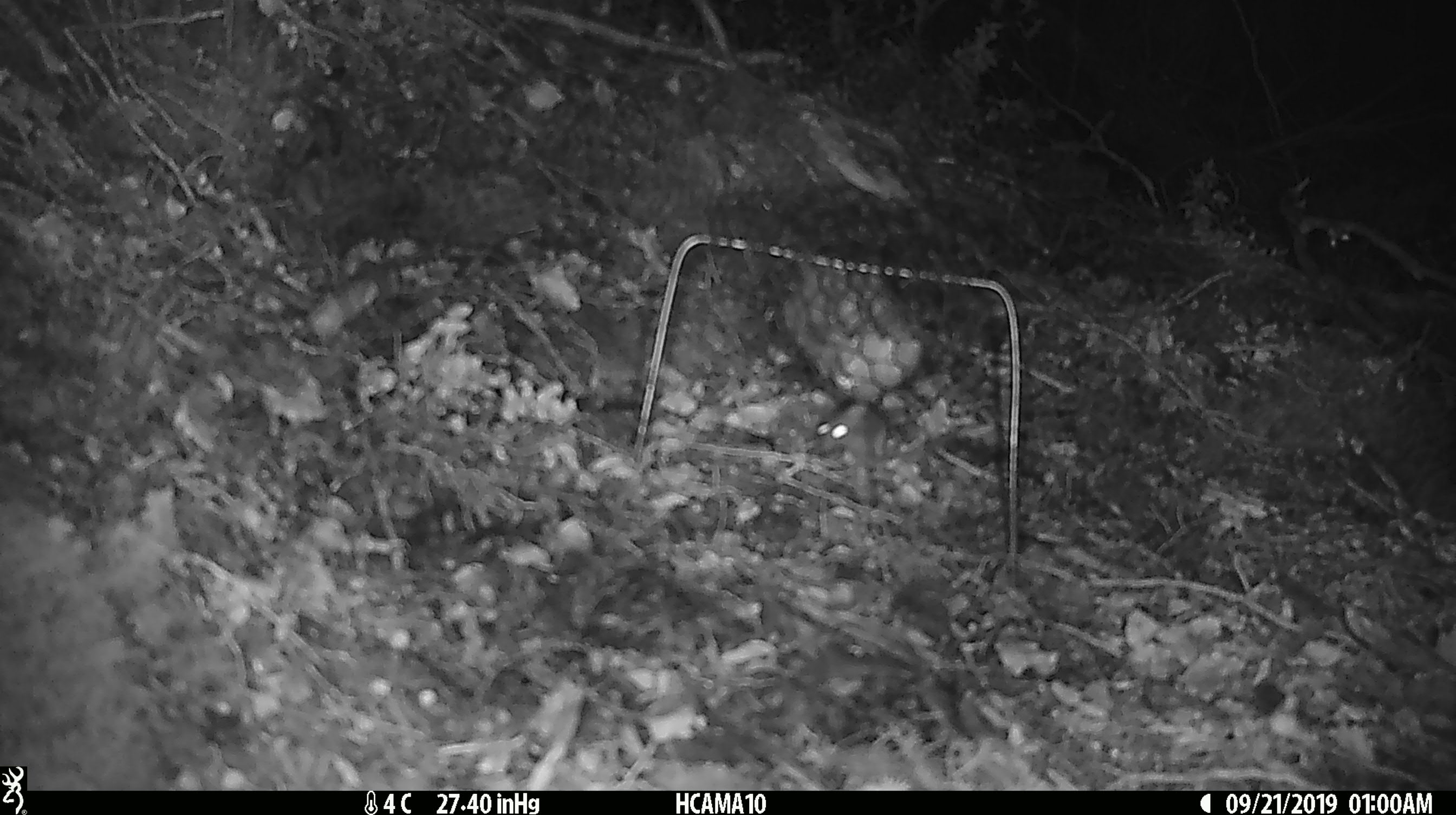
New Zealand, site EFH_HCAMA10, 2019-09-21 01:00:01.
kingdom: Animalia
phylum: Chordata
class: Mammalia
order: Rodentia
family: Muridae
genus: Mus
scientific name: Mus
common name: mouse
Mouse (Mus).